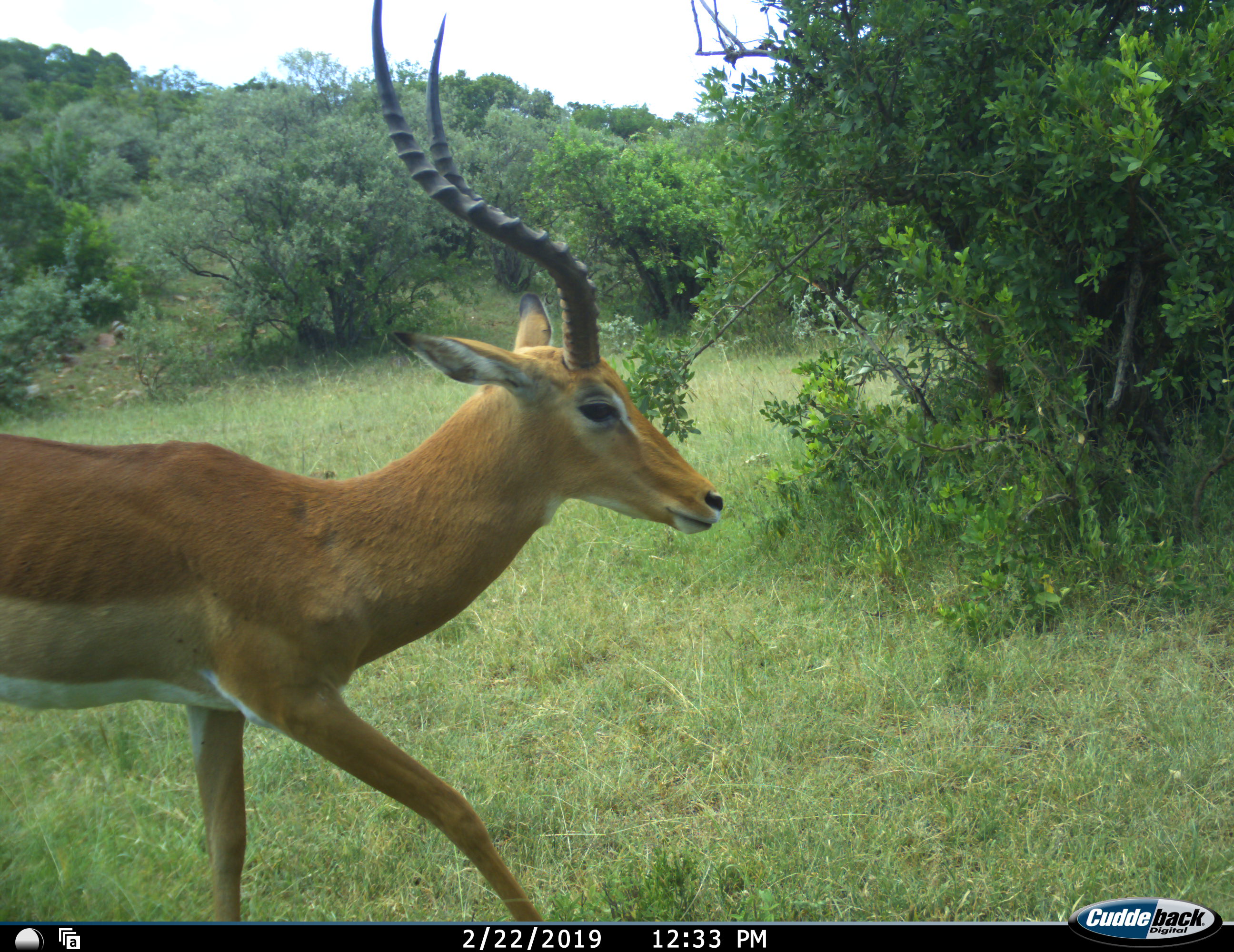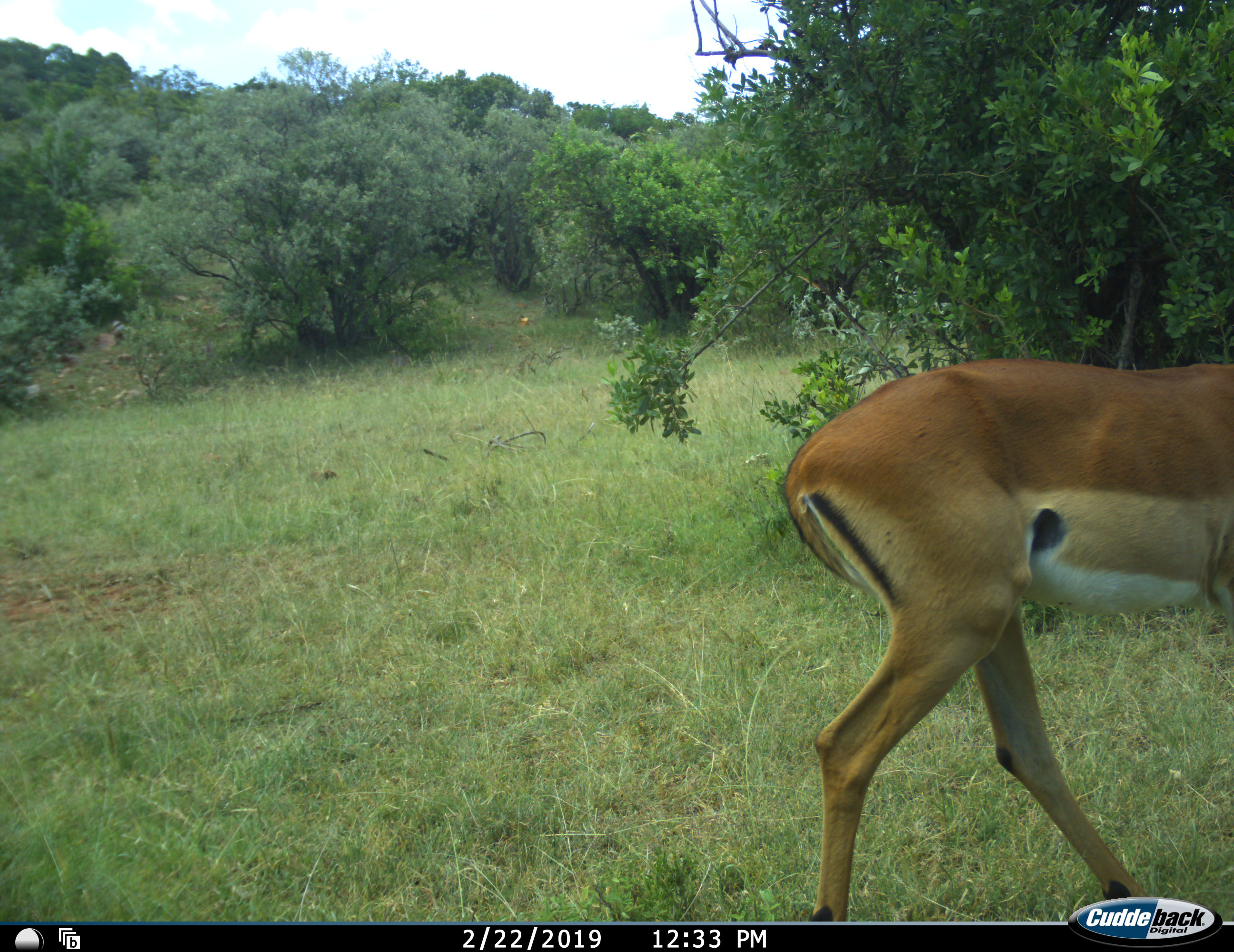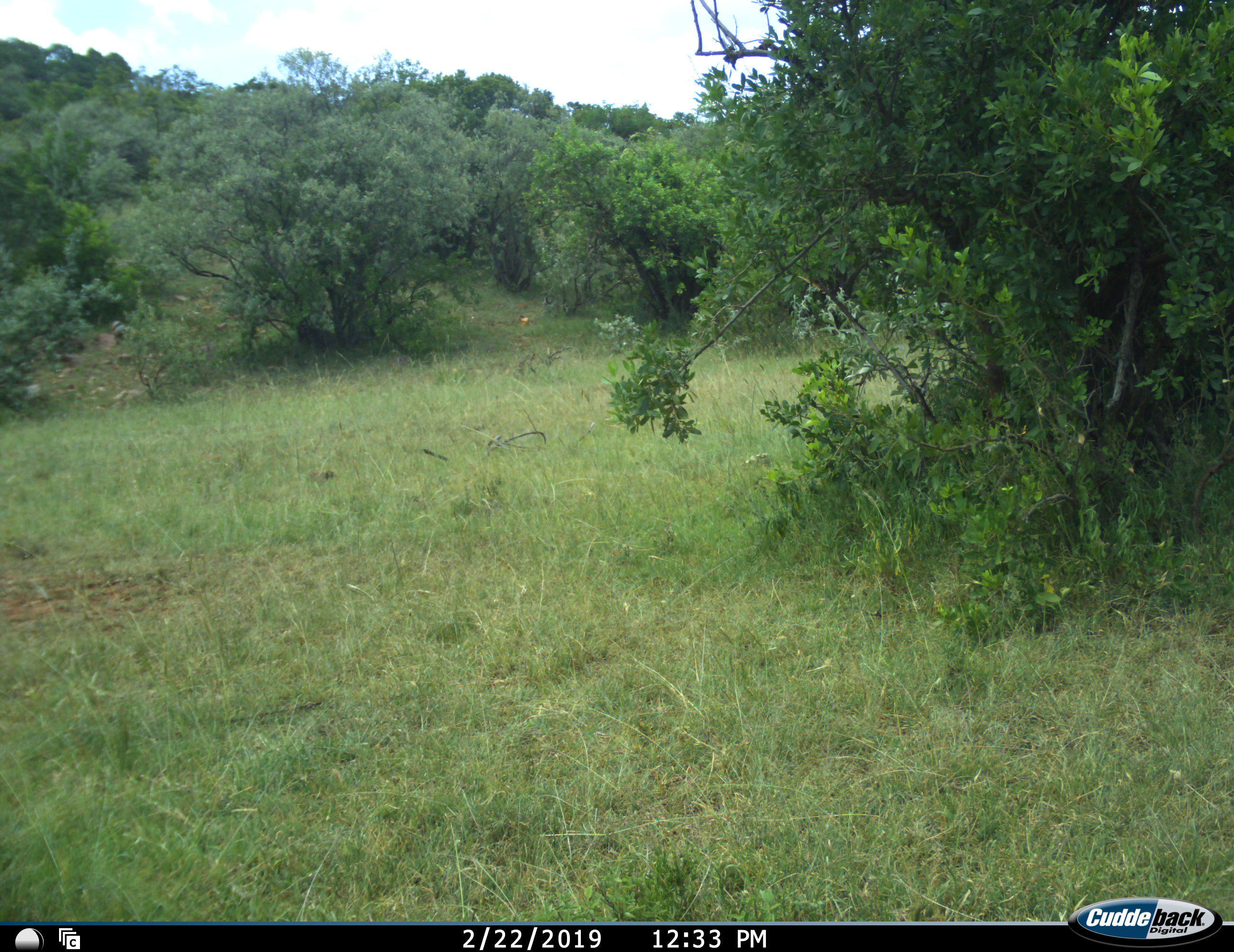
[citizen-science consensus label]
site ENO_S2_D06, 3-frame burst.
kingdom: Animalia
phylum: Chordata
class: Mammalia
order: Artiodactyla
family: Bovidae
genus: Aepyceros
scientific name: Aepyceros melampus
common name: impala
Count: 1.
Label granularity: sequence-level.